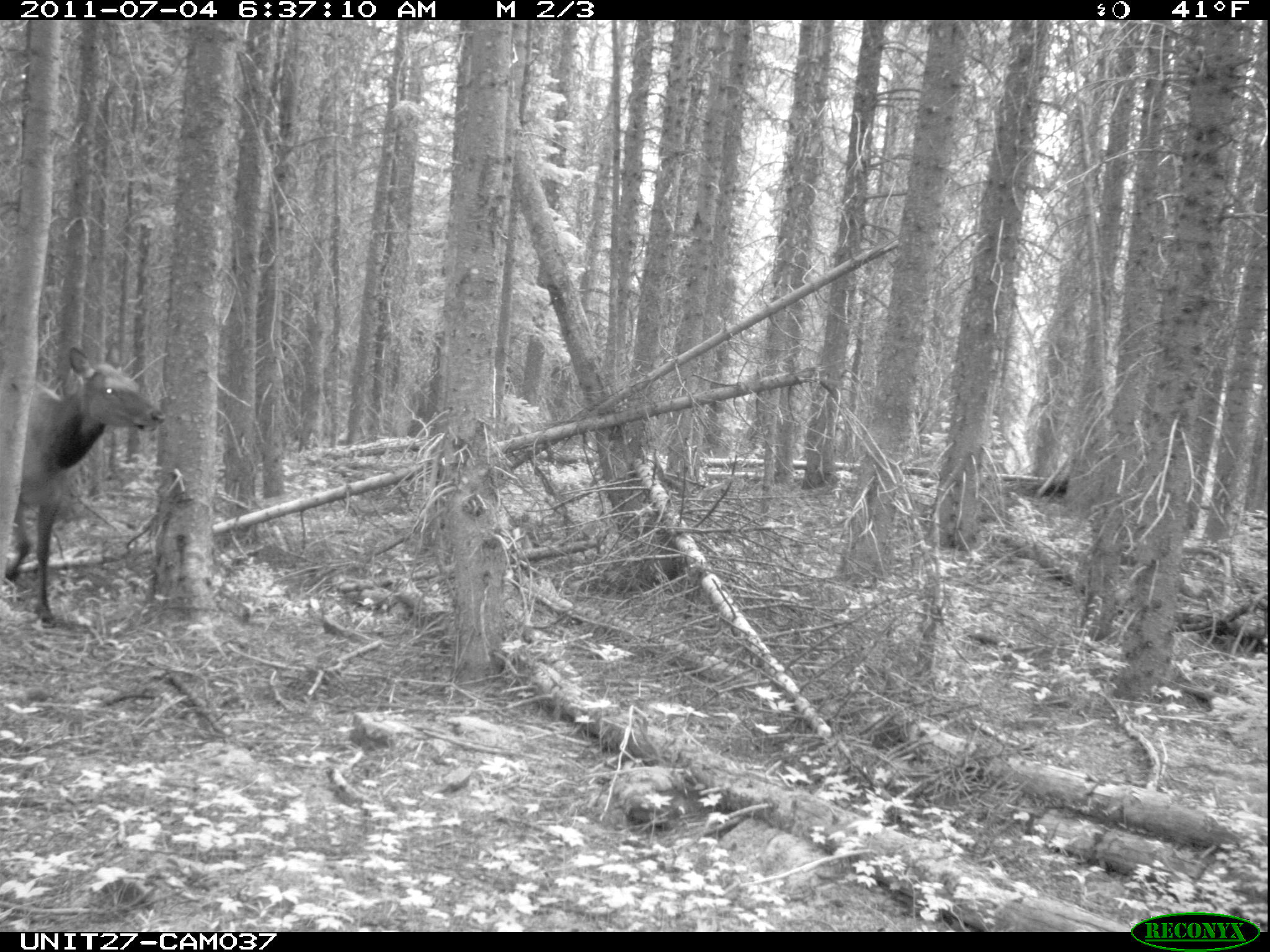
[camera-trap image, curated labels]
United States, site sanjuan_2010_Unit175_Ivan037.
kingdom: Animalia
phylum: Chordata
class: Mammalia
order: Artiodactyla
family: Cervidae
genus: Cervus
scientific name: Cervus elaphus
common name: red deer